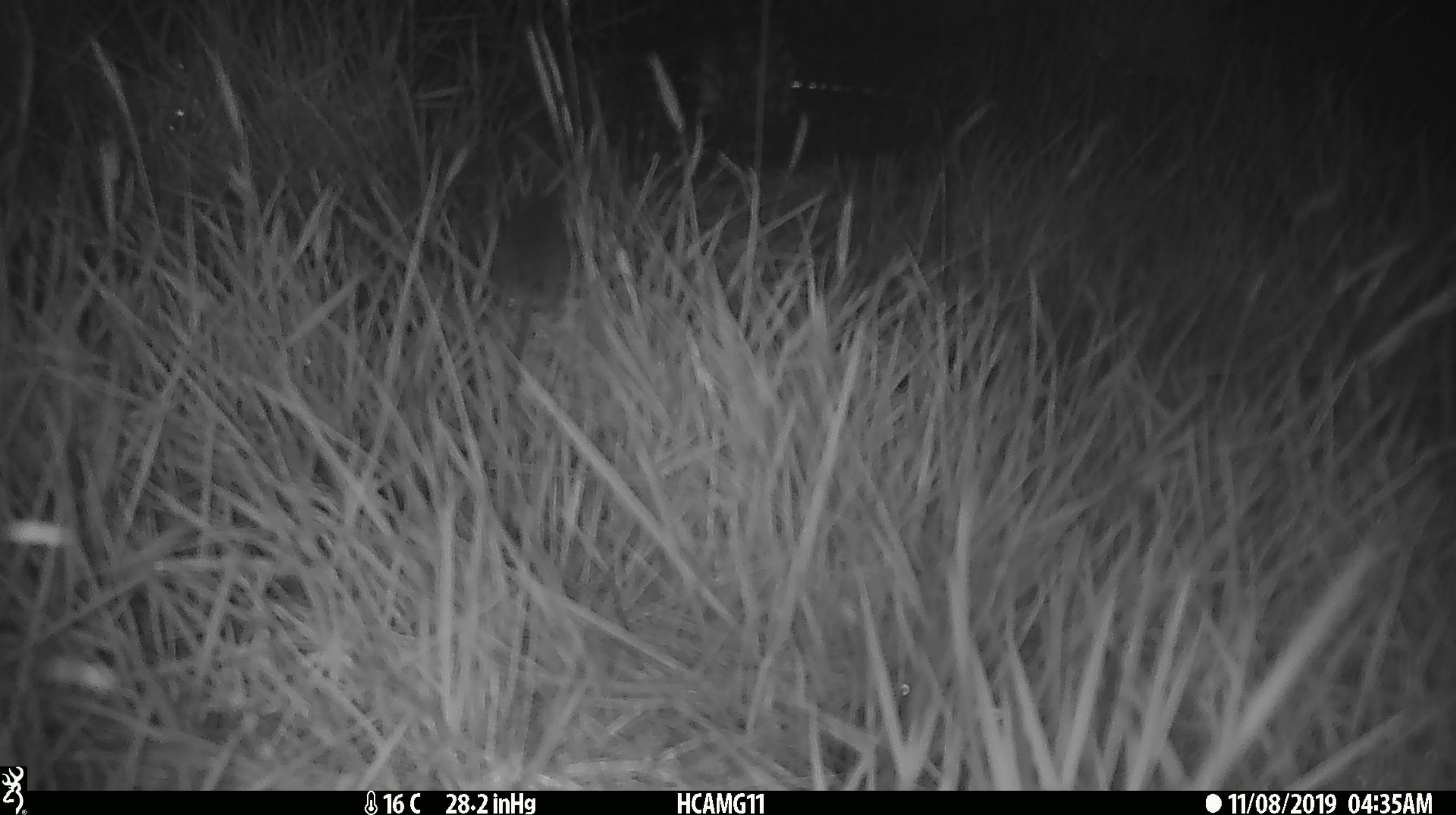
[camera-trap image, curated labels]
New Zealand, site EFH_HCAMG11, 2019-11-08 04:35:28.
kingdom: Animalia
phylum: Chordata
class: Mammalia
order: Rodentia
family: Muridae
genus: Mus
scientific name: Mus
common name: mouse